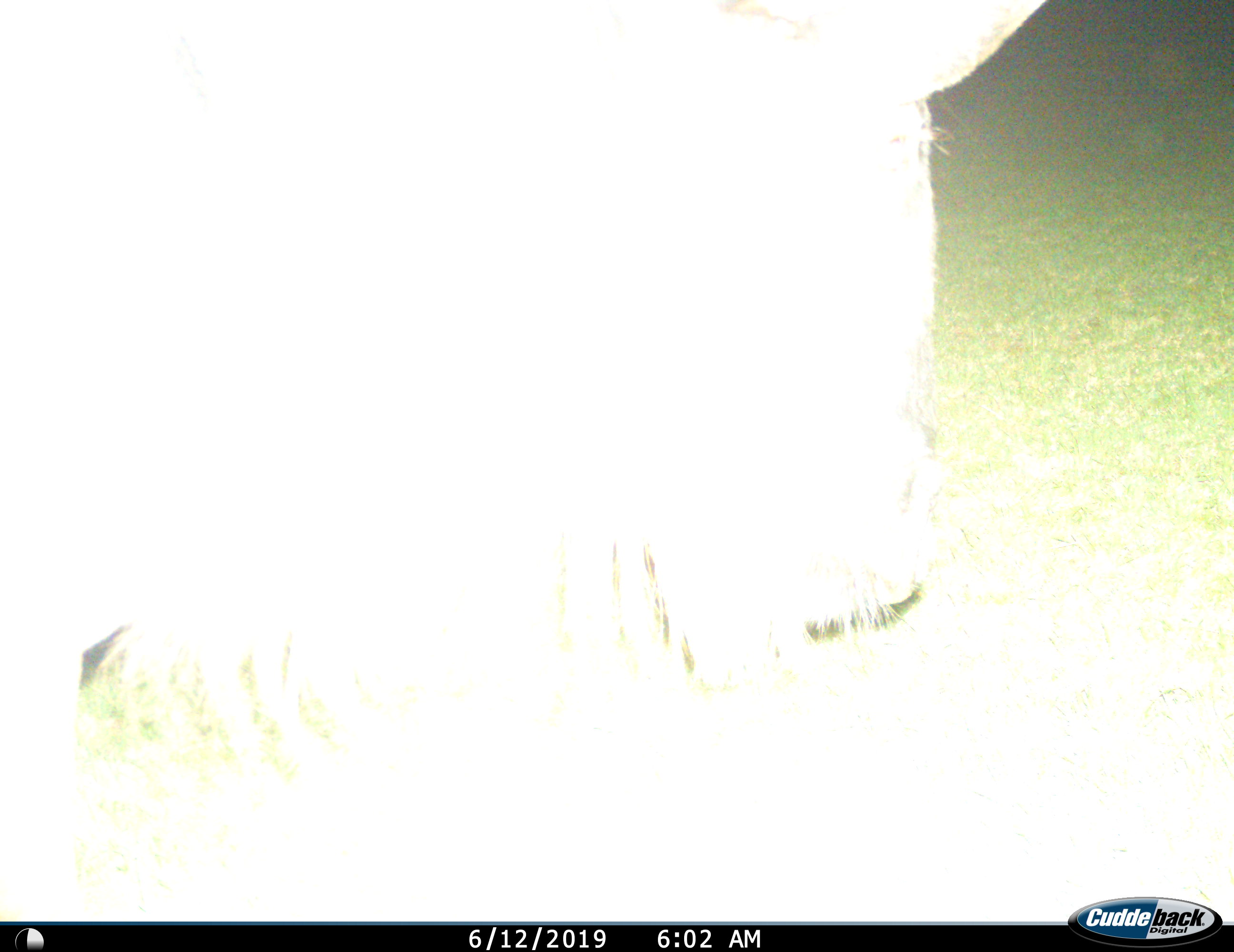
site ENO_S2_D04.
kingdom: Animalia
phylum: Chordata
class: Mammalia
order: Artiodactyla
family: Bovidae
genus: Connochaetes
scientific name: Connochaetes taurinus taurinus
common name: blue wildebeest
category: wildebeestblue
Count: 1.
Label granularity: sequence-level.